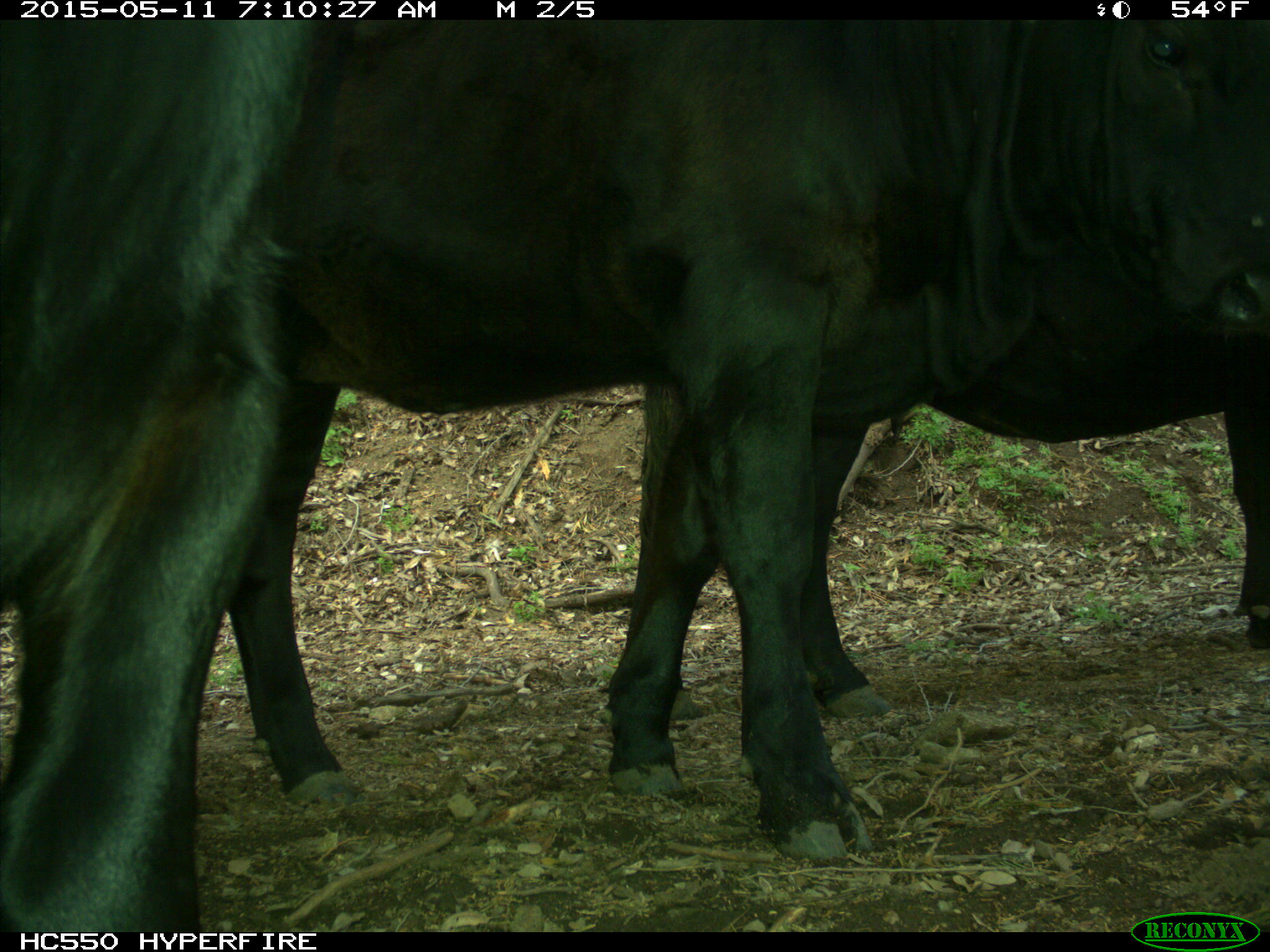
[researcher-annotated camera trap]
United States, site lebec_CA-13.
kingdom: Animalia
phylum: Chordata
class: Mammalia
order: Artiodactyla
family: Bovidae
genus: Bos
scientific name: Bos taurus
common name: domestic cow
Bos taurus (domestic cow).